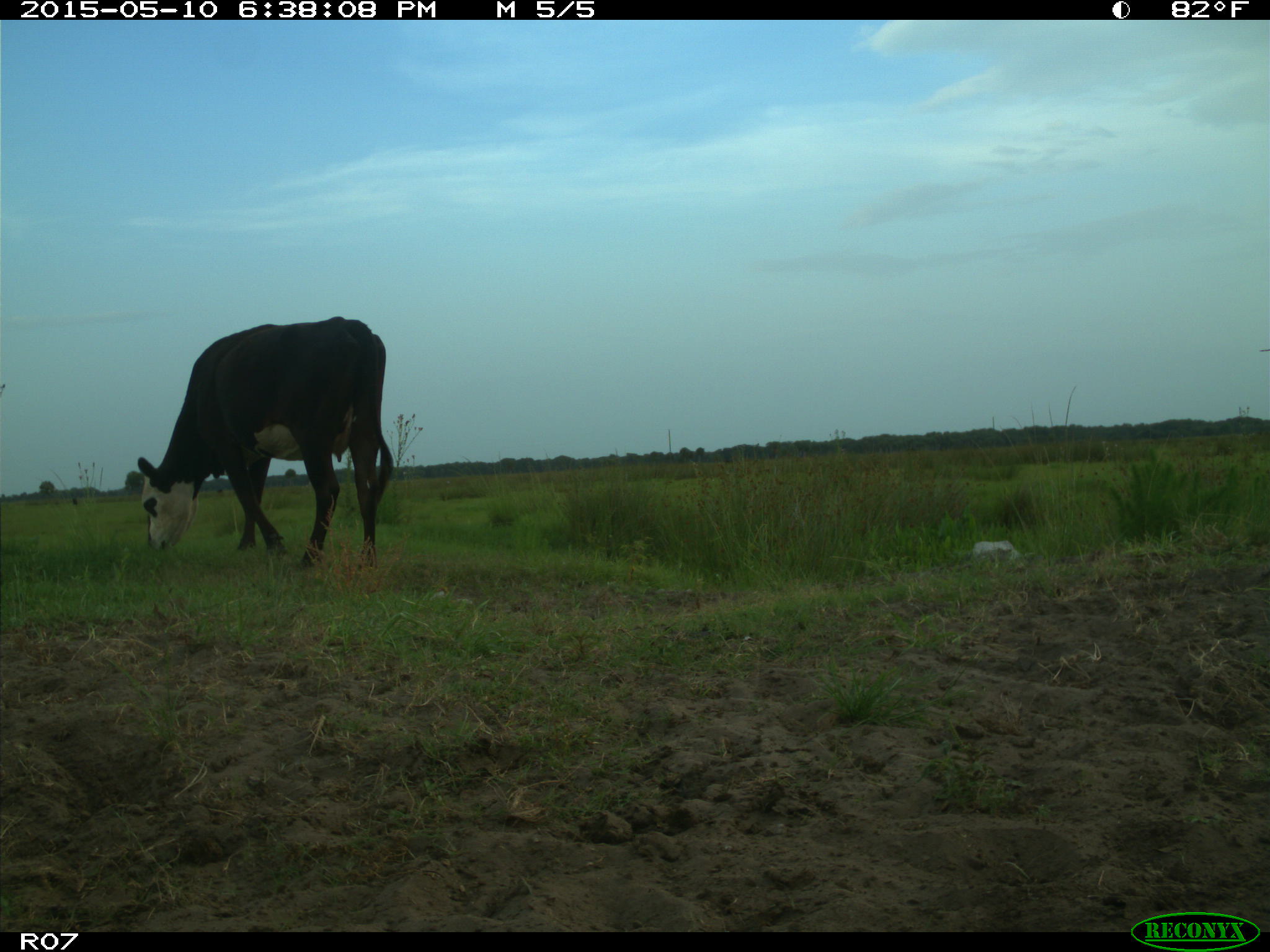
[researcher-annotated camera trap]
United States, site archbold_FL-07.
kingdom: Animalia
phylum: Chordata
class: Mammalia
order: Artiodactyla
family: Bovidae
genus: Bos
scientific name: Bos taurus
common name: domestic cow